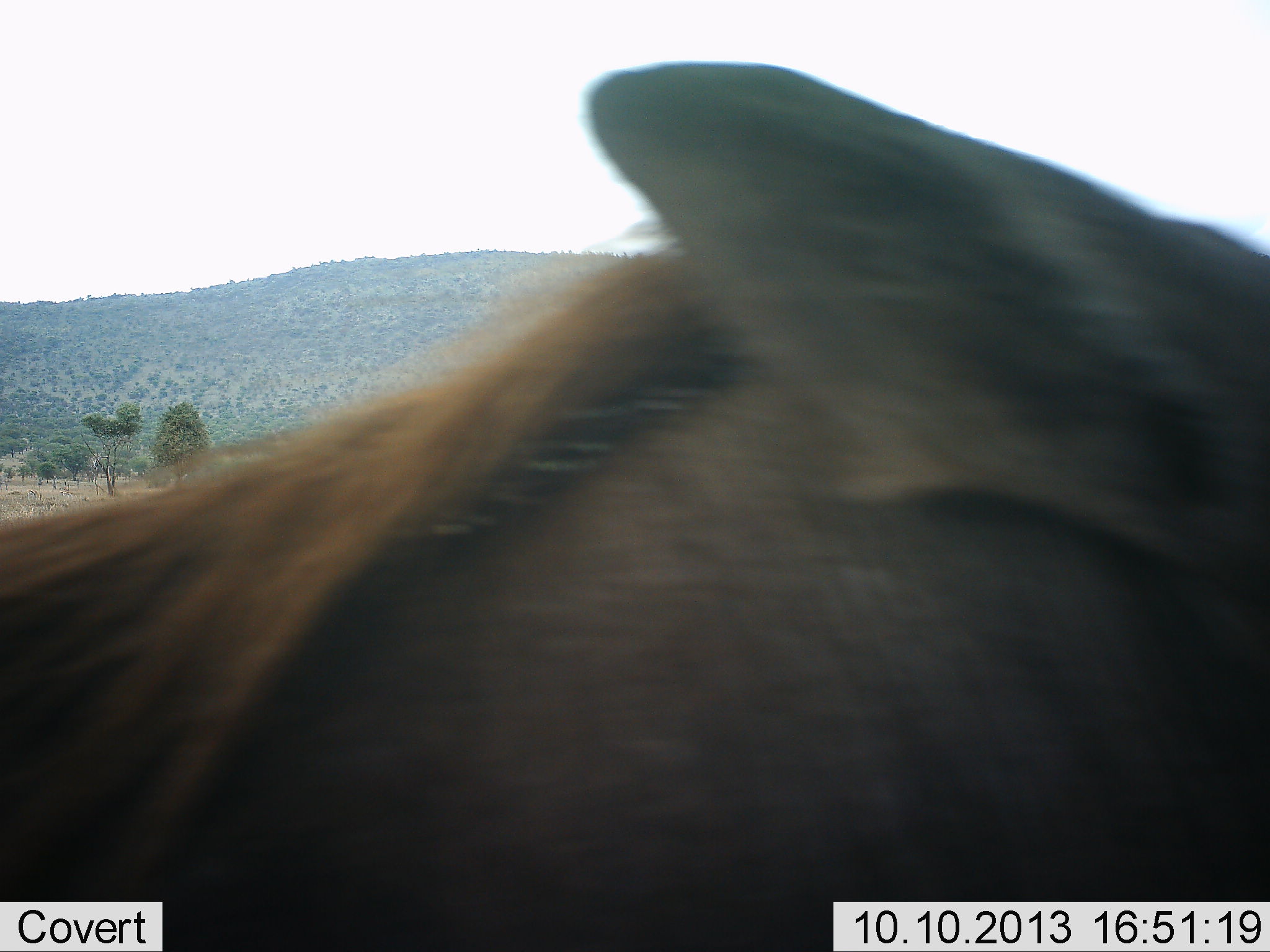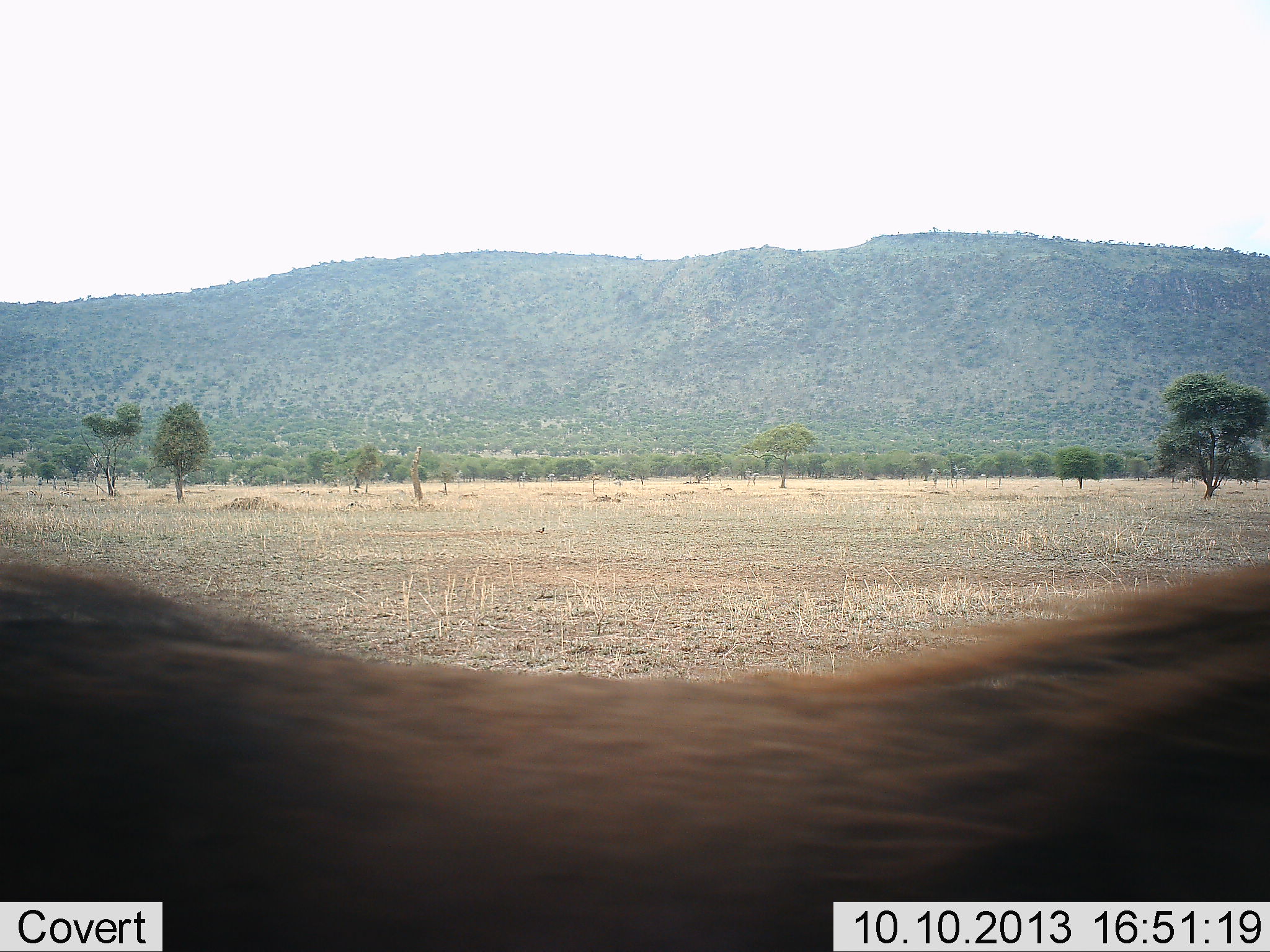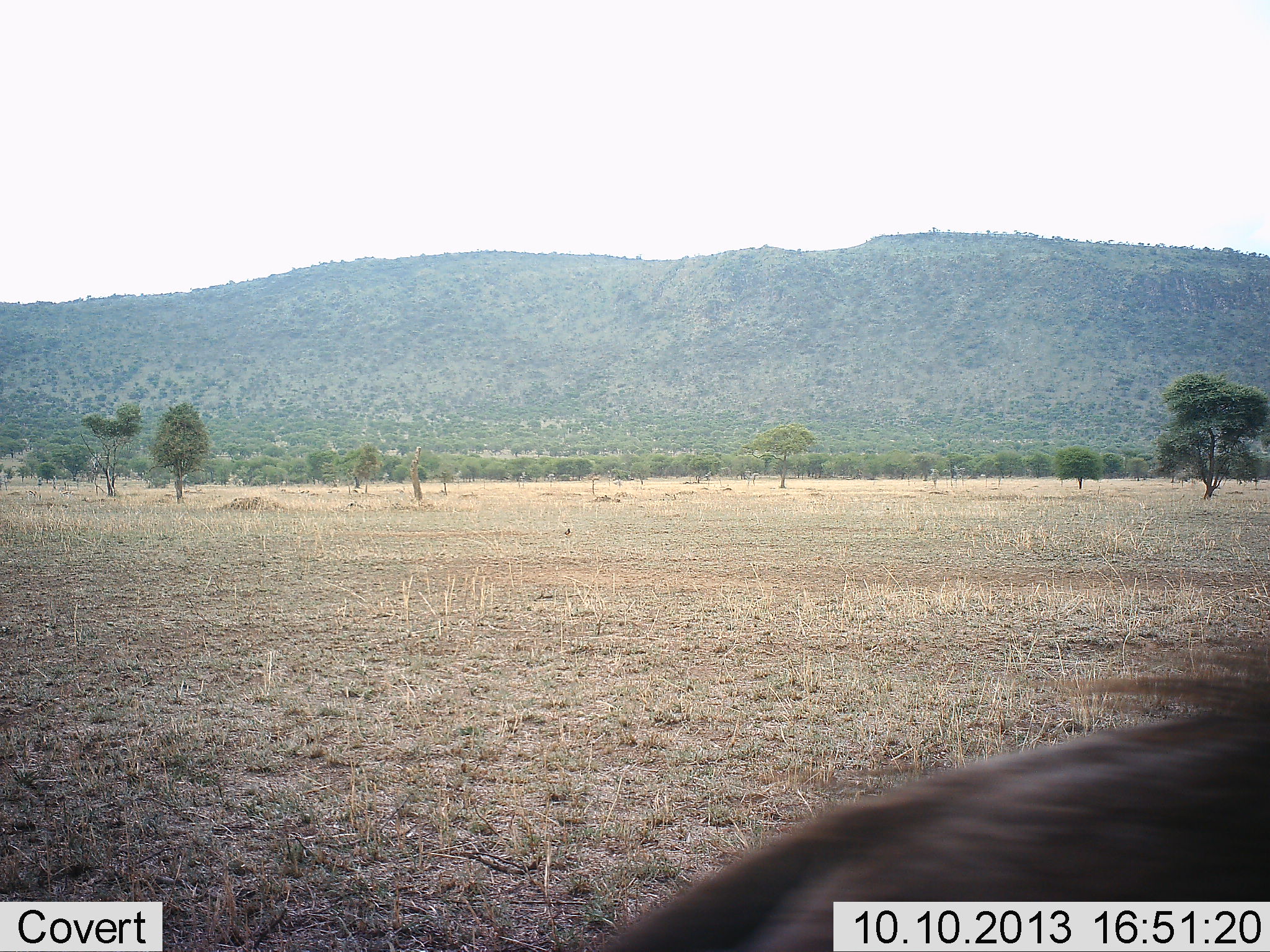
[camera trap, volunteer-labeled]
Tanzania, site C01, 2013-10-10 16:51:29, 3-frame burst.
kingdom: Animalia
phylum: Chordata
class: Mammalia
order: Artiodactyla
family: Suidae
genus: Phacochoerus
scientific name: Phacochoerus africanus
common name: warthog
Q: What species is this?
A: Warthog (Phacochoerus africanus).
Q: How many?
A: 1.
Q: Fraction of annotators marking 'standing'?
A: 12%.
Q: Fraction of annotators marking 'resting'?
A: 0%.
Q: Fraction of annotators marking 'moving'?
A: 94%.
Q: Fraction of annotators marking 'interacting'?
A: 0%.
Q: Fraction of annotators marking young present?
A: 0%.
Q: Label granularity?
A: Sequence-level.